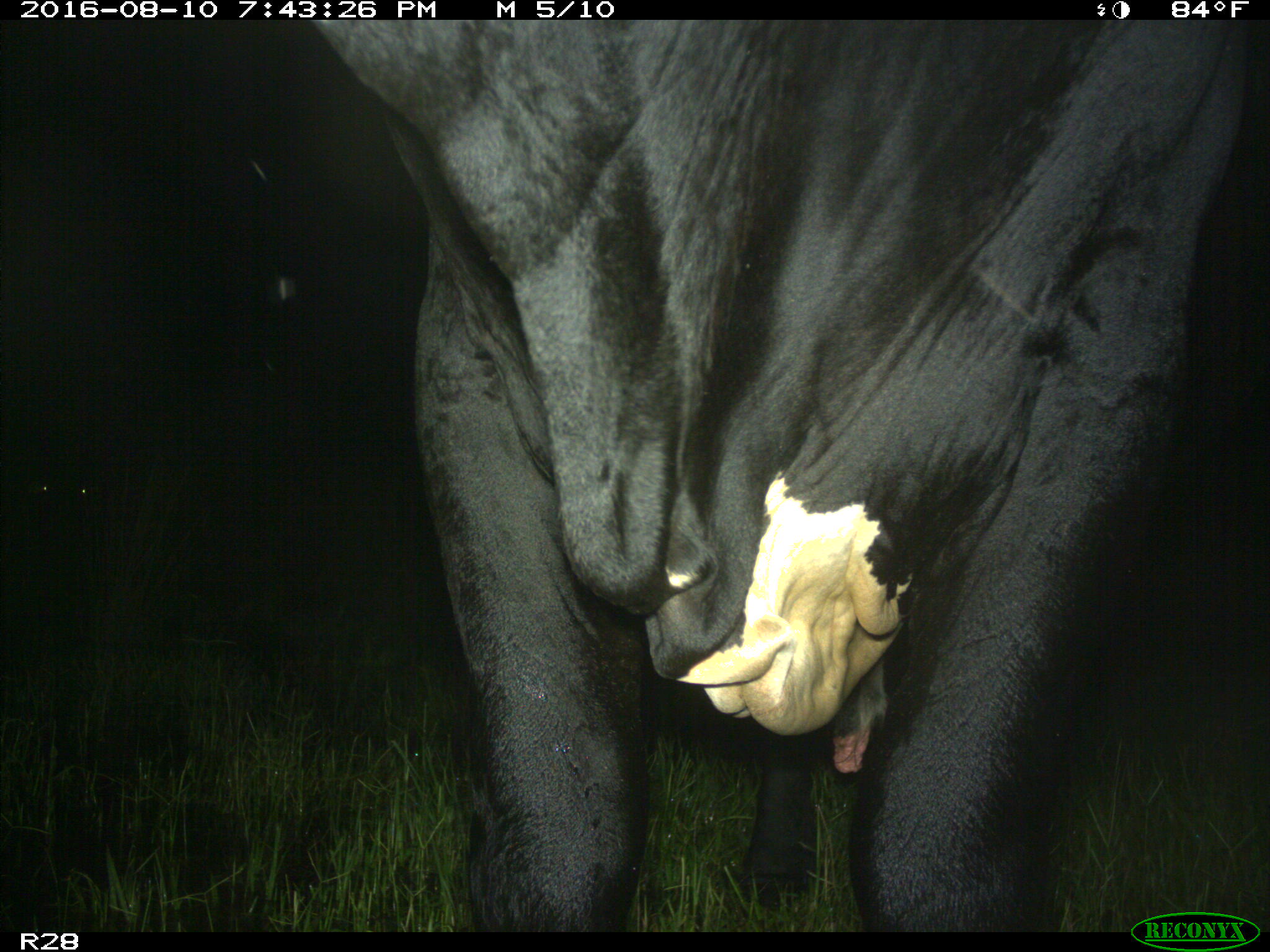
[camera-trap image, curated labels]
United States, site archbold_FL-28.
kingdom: Animalia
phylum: Chordata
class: Mammalia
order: Artiodactyla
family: Bovidae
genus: Bos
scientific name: Bos taurus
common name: domestic cow